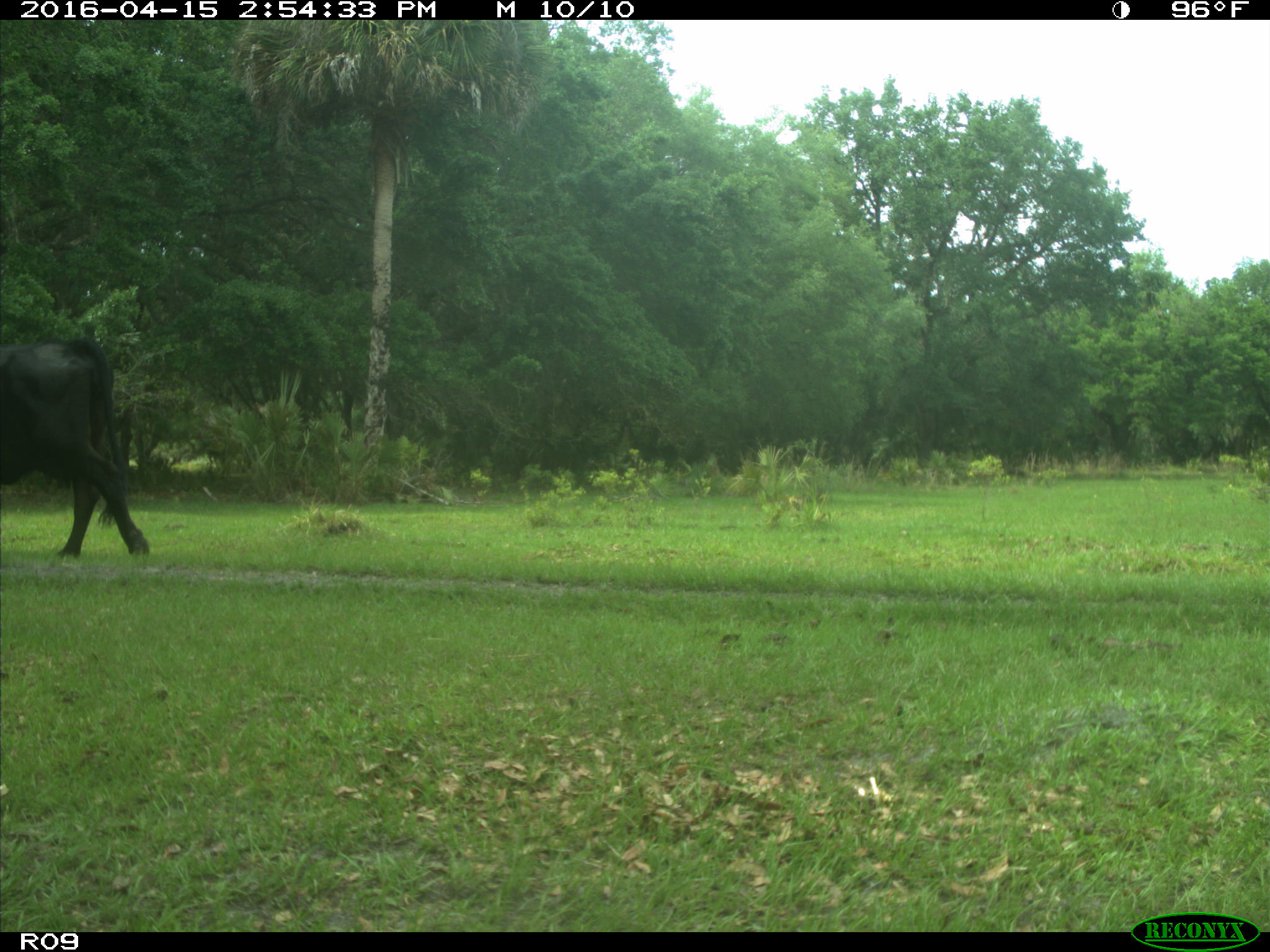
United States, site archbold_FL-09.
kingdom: Animalia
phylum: Chordata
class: Mammalia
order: Artiodactyla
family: Bovidae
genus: Bos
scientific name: Bos taurus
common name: domestic cow